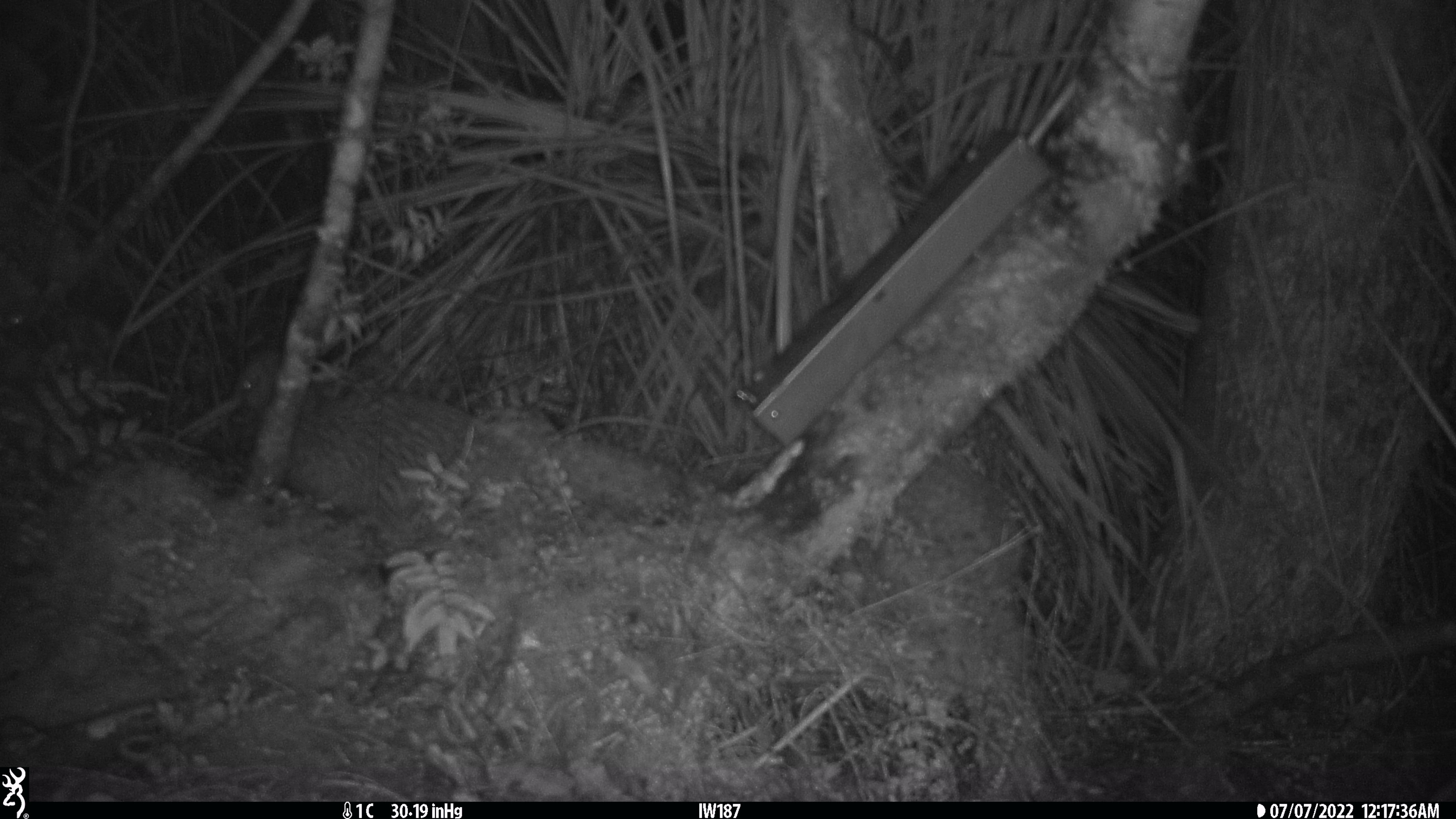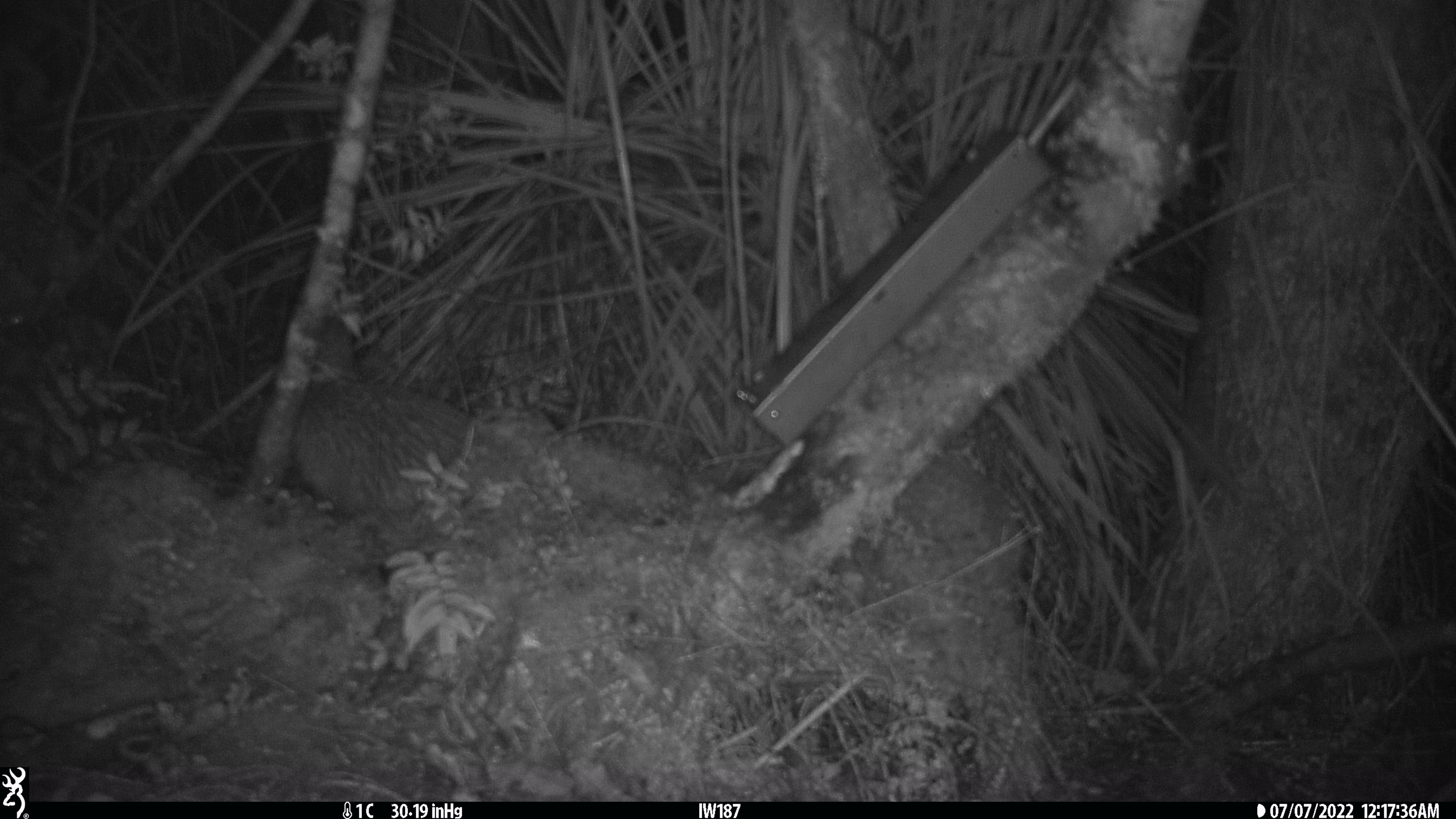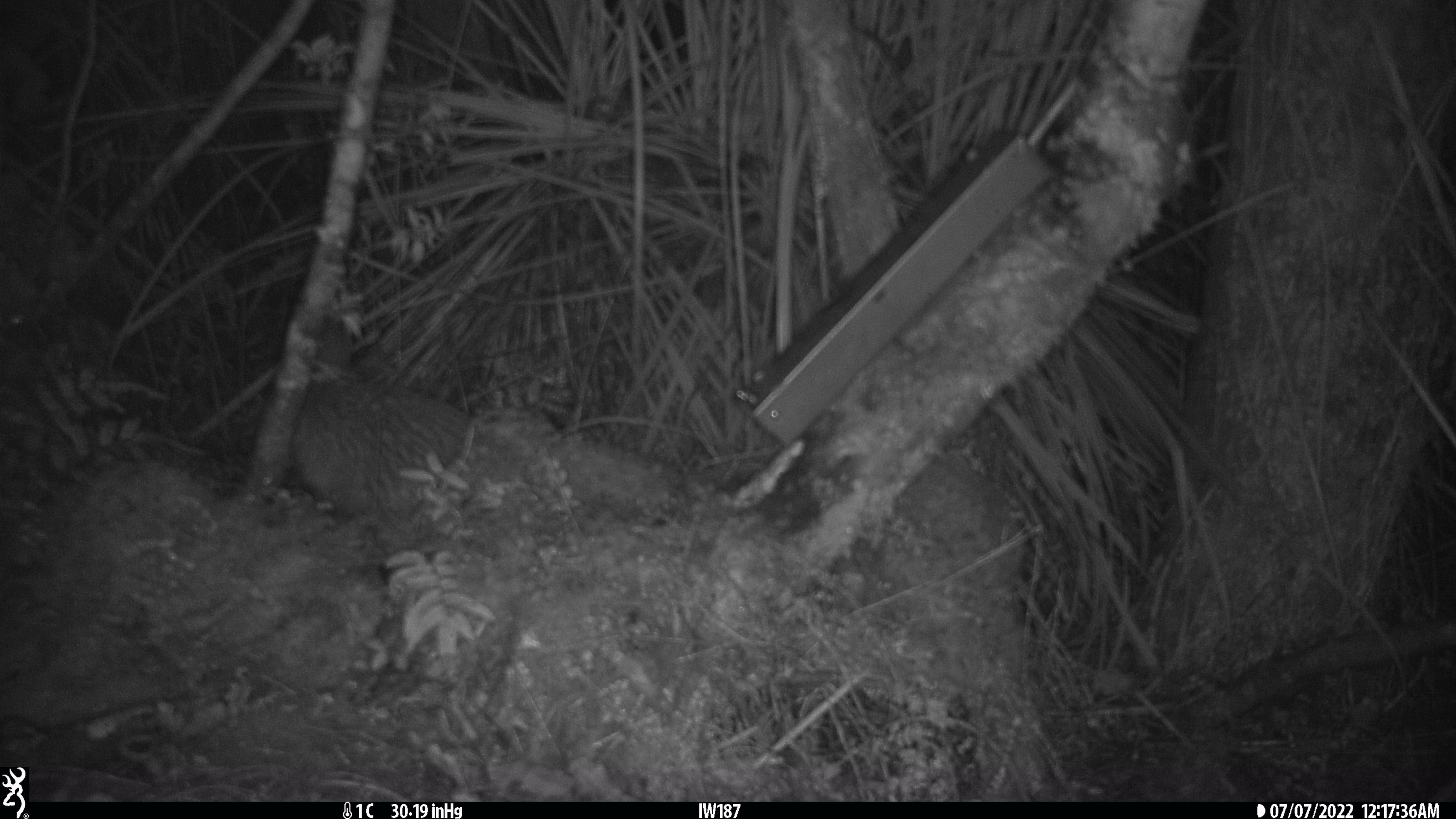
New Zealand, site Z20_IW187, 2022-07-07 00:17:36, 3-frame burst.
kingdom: Animalia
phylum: Chordata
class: Aves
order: Apterygiformes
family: Apterygidae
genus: Apteryx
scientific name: Apteryx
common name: kiwi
Kiwi (Apteryx).